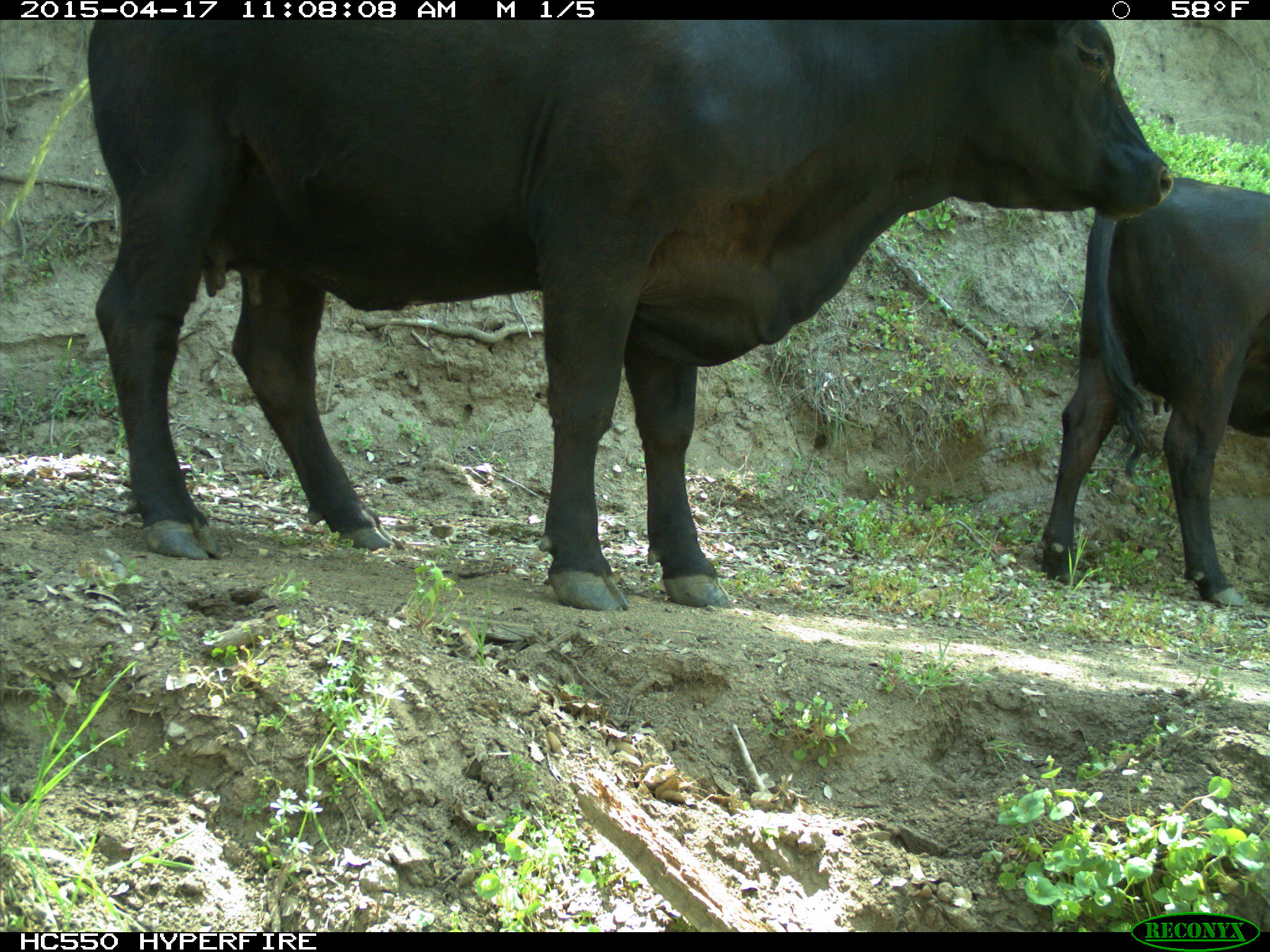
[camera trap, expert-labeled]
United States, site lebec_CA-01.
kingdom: Animalia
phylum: Chordata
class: Mammalia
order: Artiodactyla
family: Bovidae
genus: Bos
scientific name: Bos taurus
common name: domestic cow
Bos taurus (domestic cow).